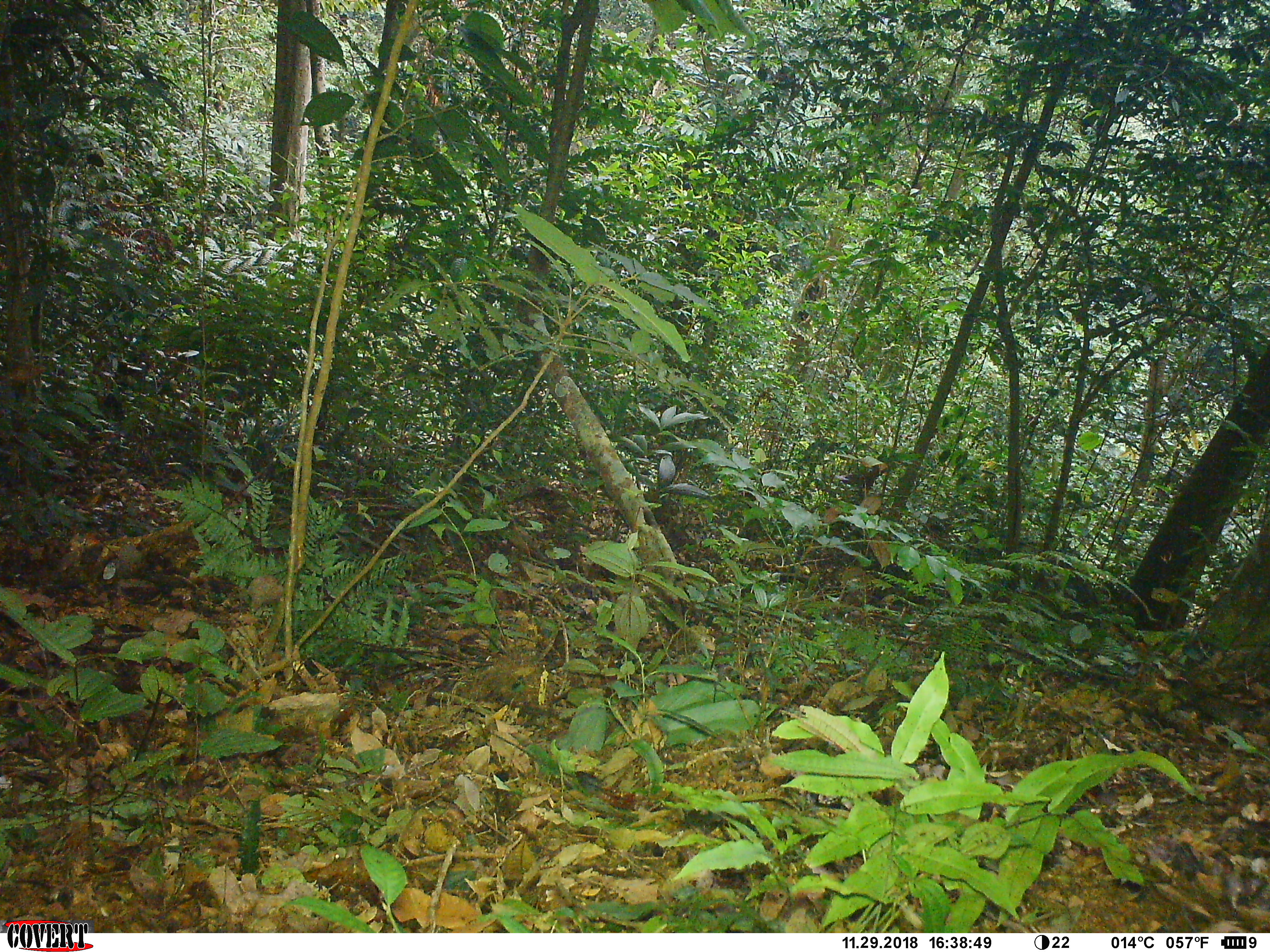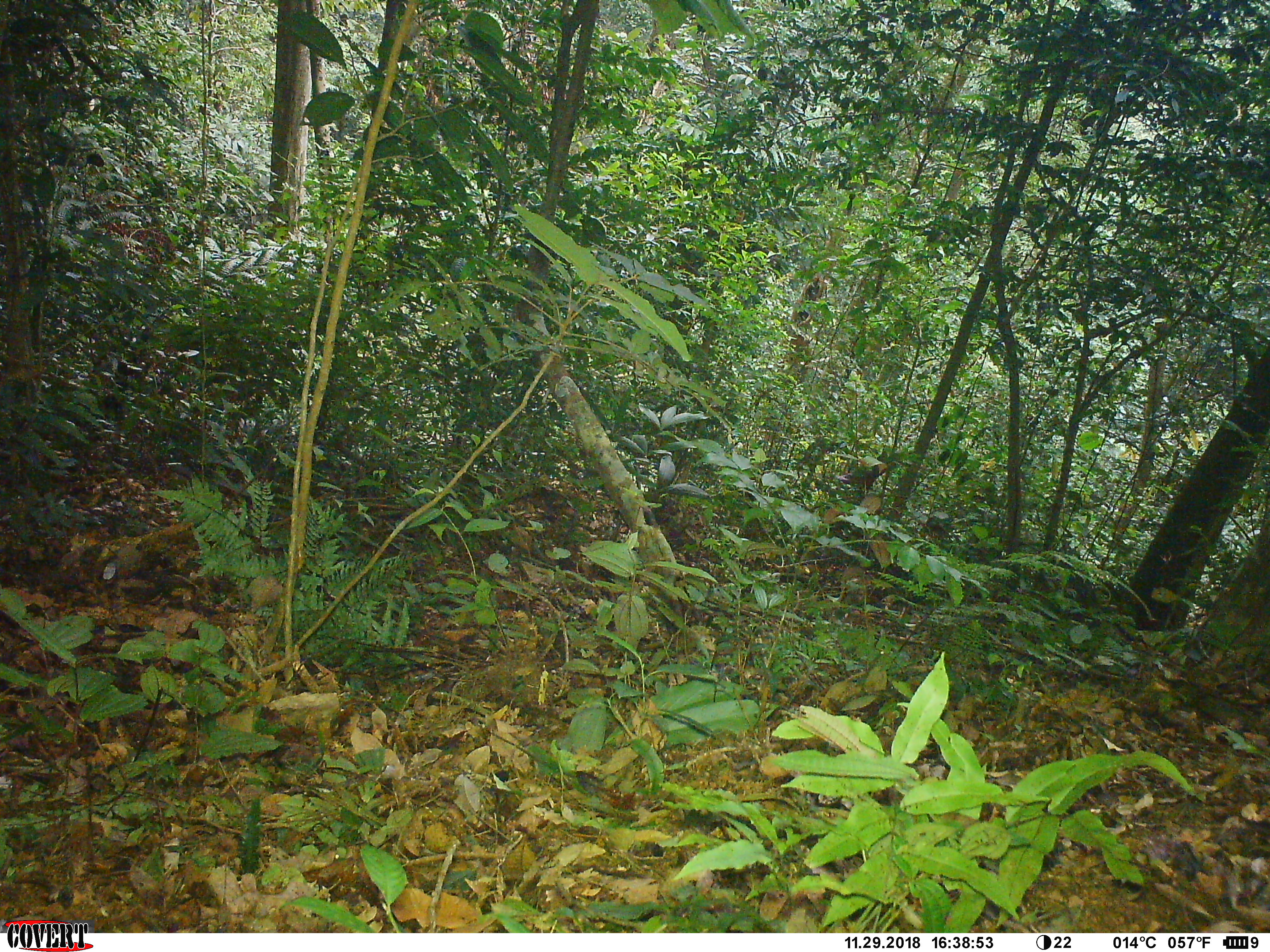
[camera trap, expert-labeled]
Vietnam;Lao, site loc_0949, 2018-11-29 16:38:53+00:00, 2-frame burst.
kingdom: Animalia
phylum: Chordata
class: Mammalia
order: Rodentia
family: Sciuridae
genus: Dremomys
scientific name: Dremomys rufigenis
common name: red-cheeked squirrel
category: red cheeked squirrel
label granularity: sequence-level